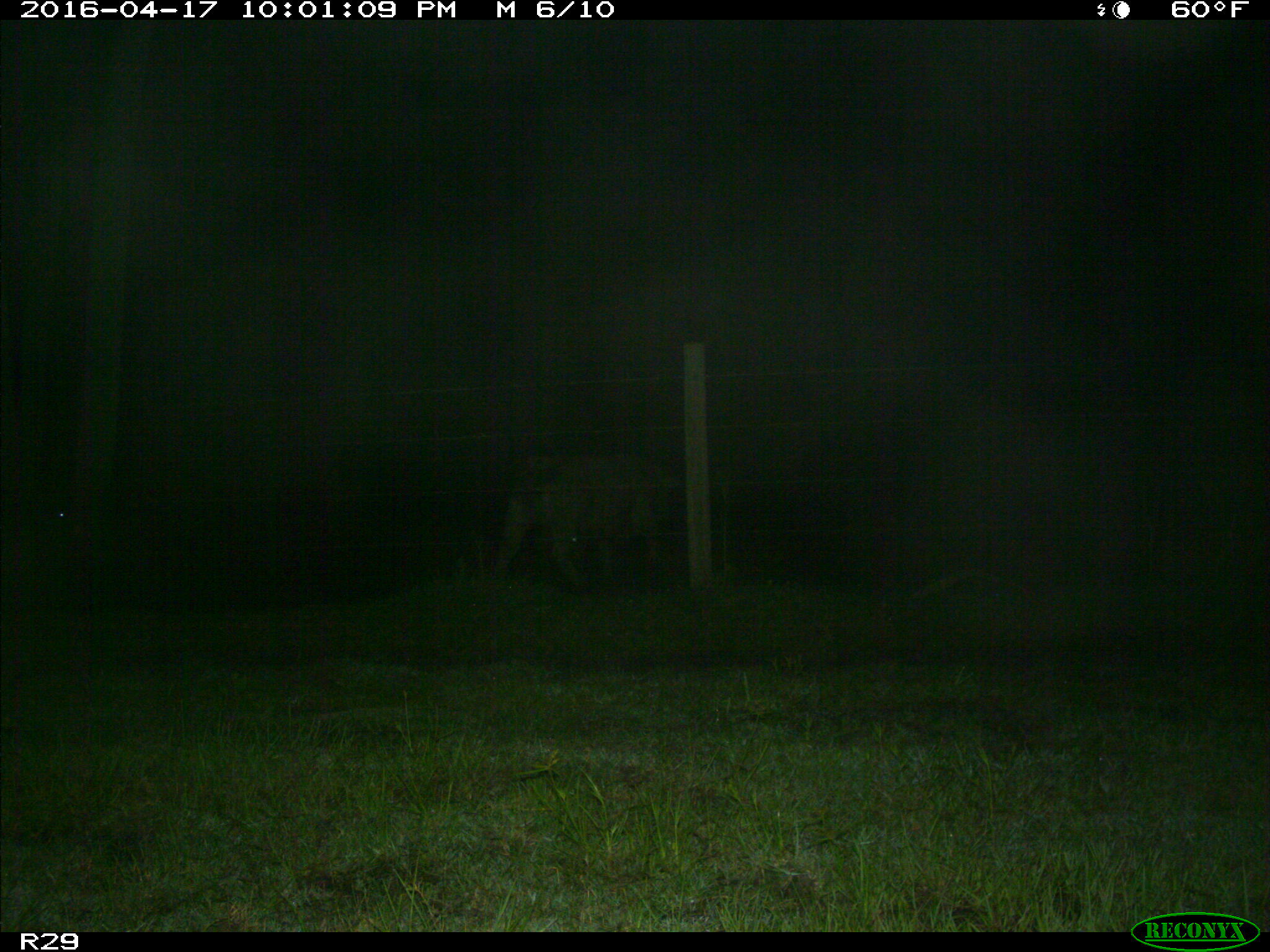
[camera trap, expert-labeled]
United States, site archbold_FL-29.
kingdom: Animalia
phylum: Chordata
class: Mammalia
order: Artiodactyla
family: Bovidae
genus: Bos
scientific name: Bos taurus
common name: domestic cow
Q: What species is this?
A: Bos taurus (domestic cow).